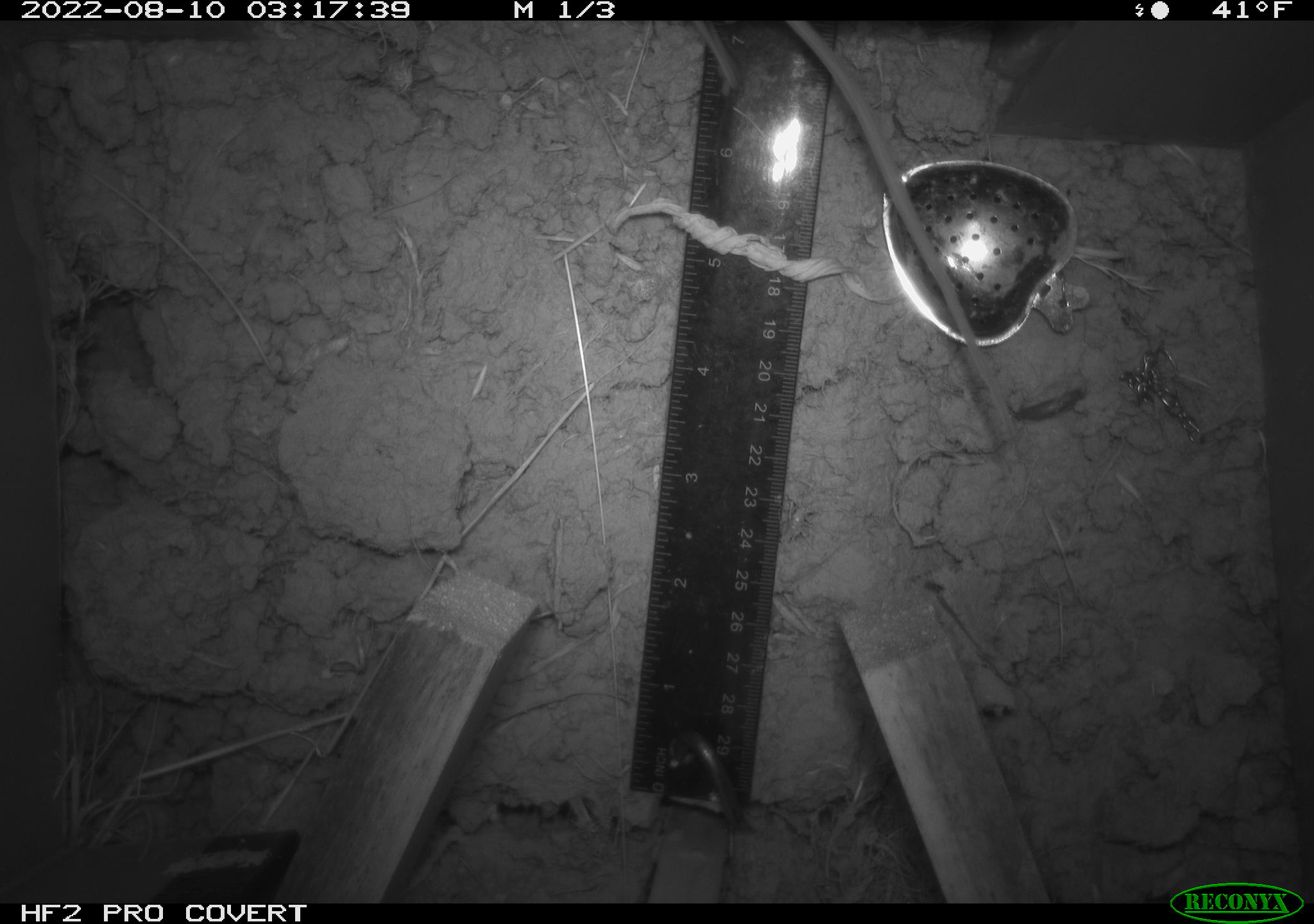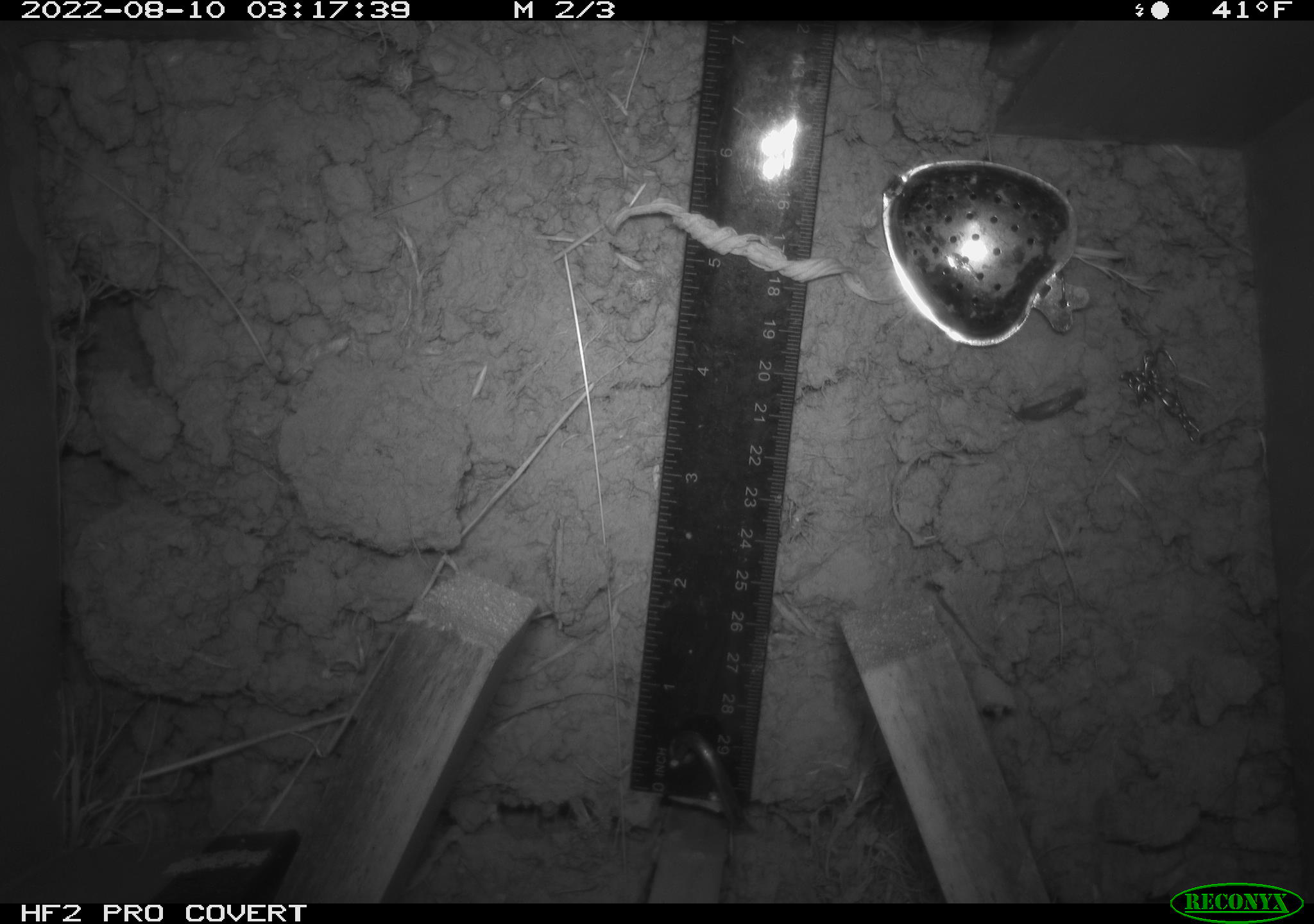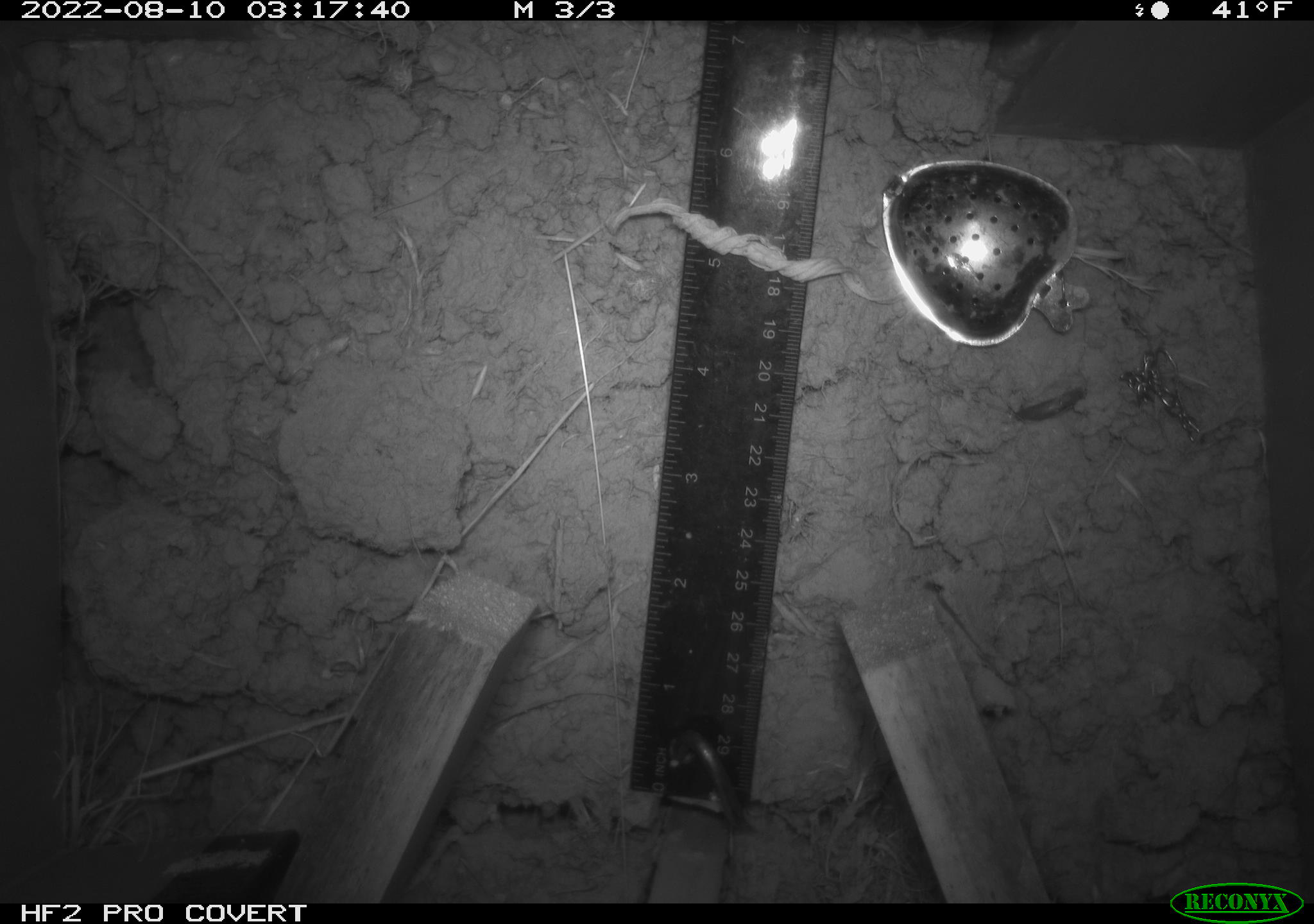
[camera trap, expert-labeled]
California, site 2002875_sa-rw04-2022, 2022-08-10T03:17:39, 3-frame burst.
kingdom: Animalia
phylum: Chordata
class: Mammalia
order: Rodentia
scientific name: Rodentia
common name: mouse species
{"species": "mouse species (Rodentia)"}